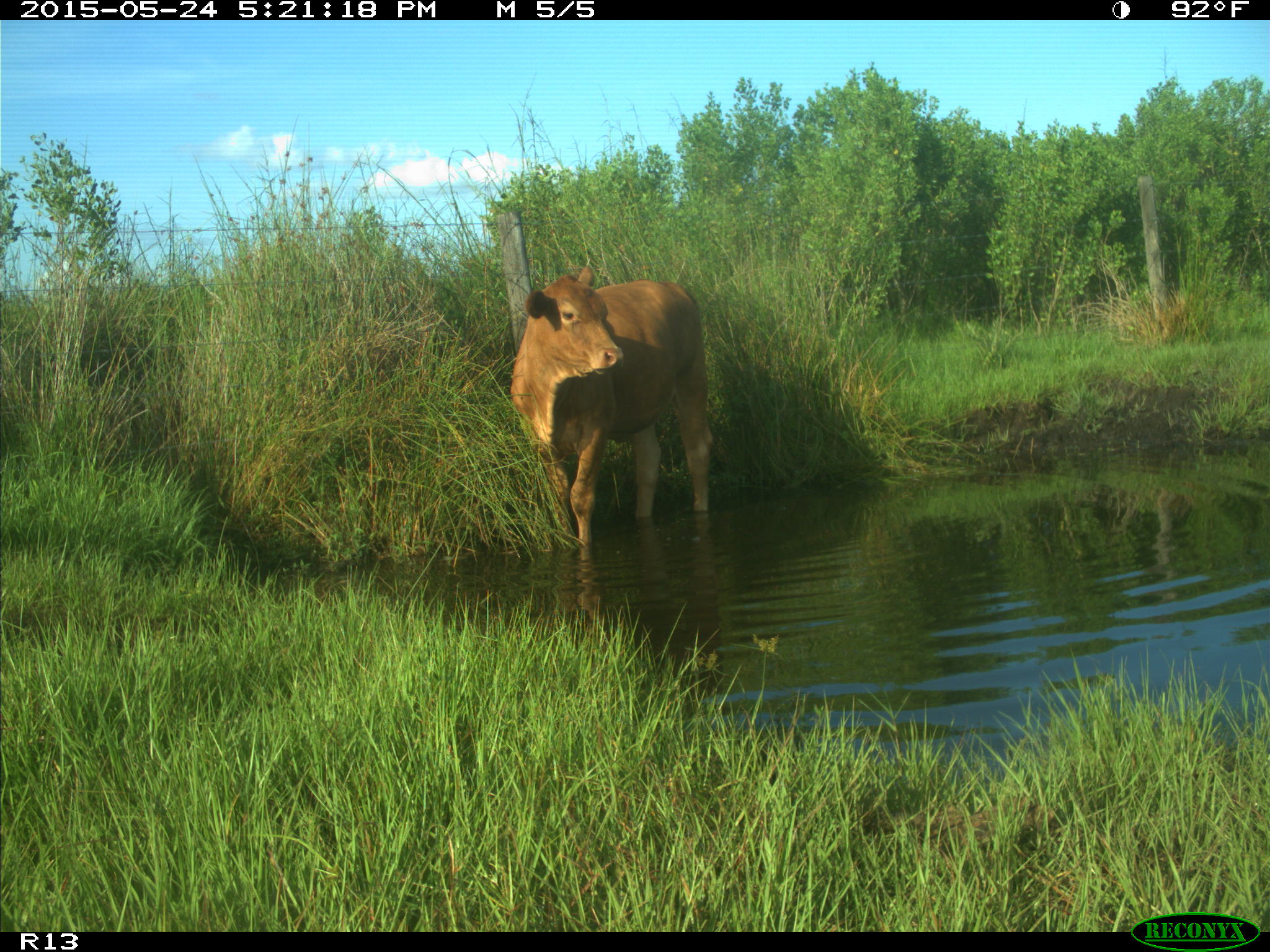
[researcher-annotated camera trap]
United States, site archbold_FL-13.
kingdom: Animalia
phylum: Chordata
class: Mammalia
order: Artiodactyla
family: Bovidae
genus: Bos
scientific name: Bos taurus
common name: domestic cow